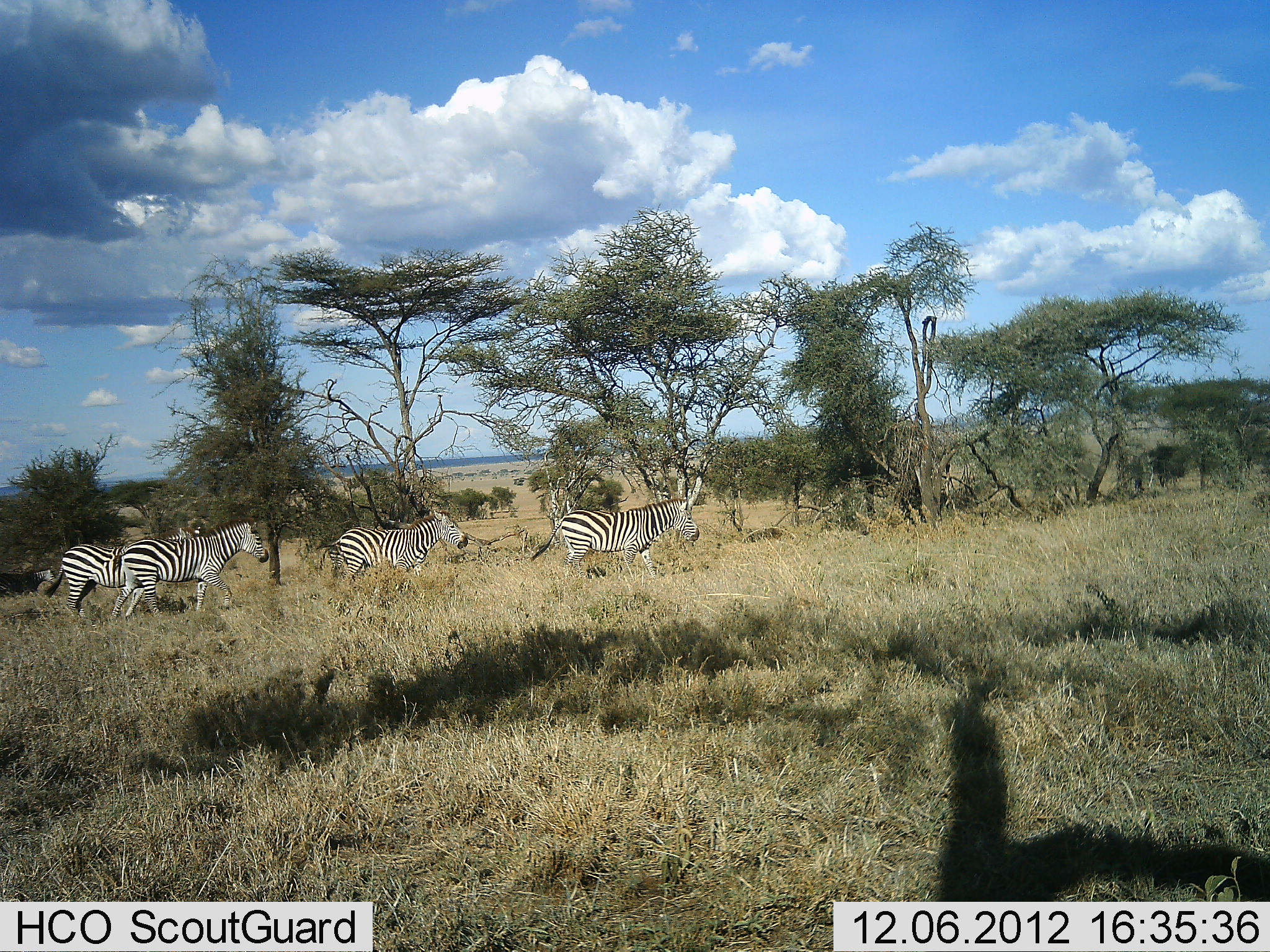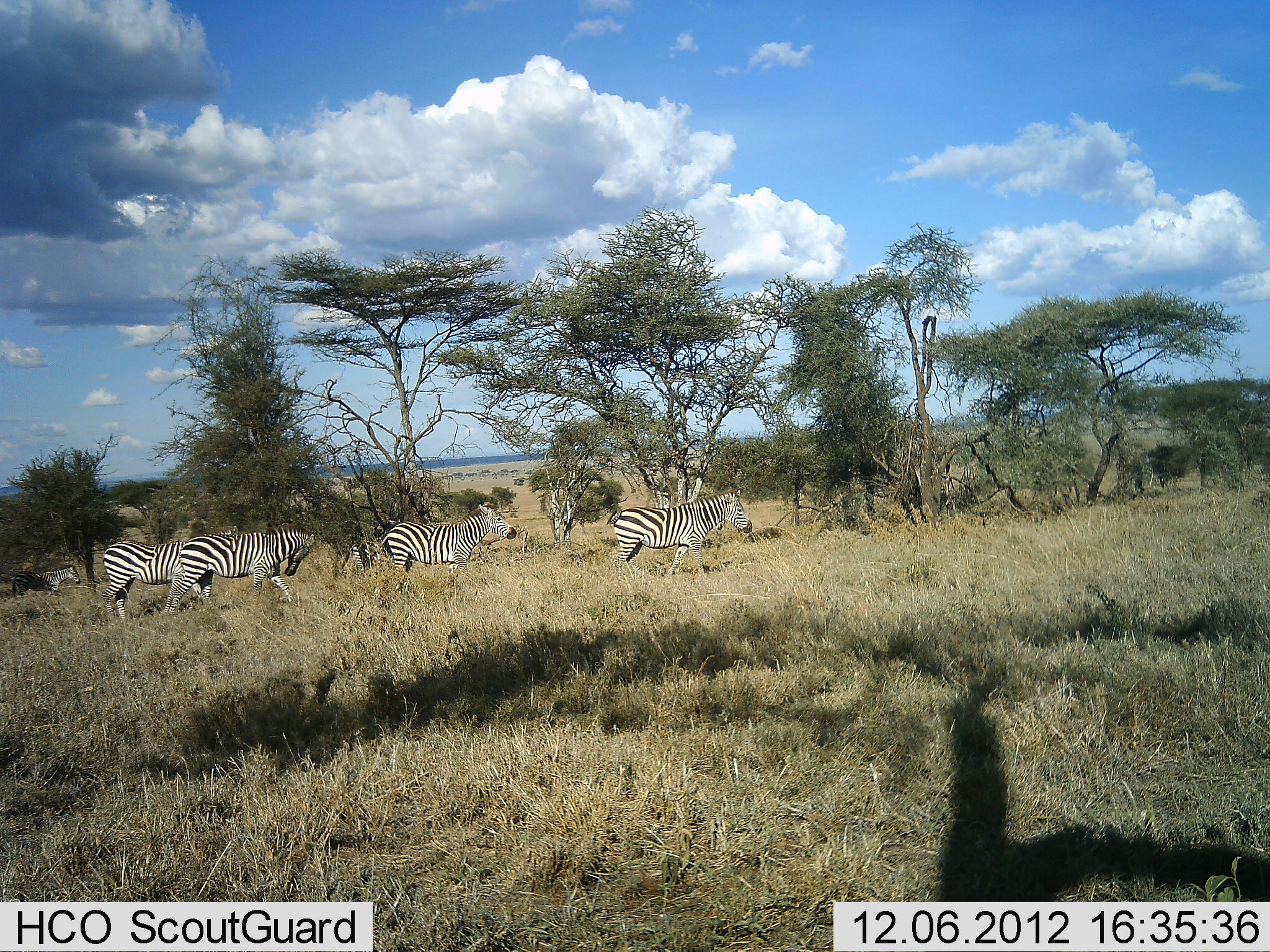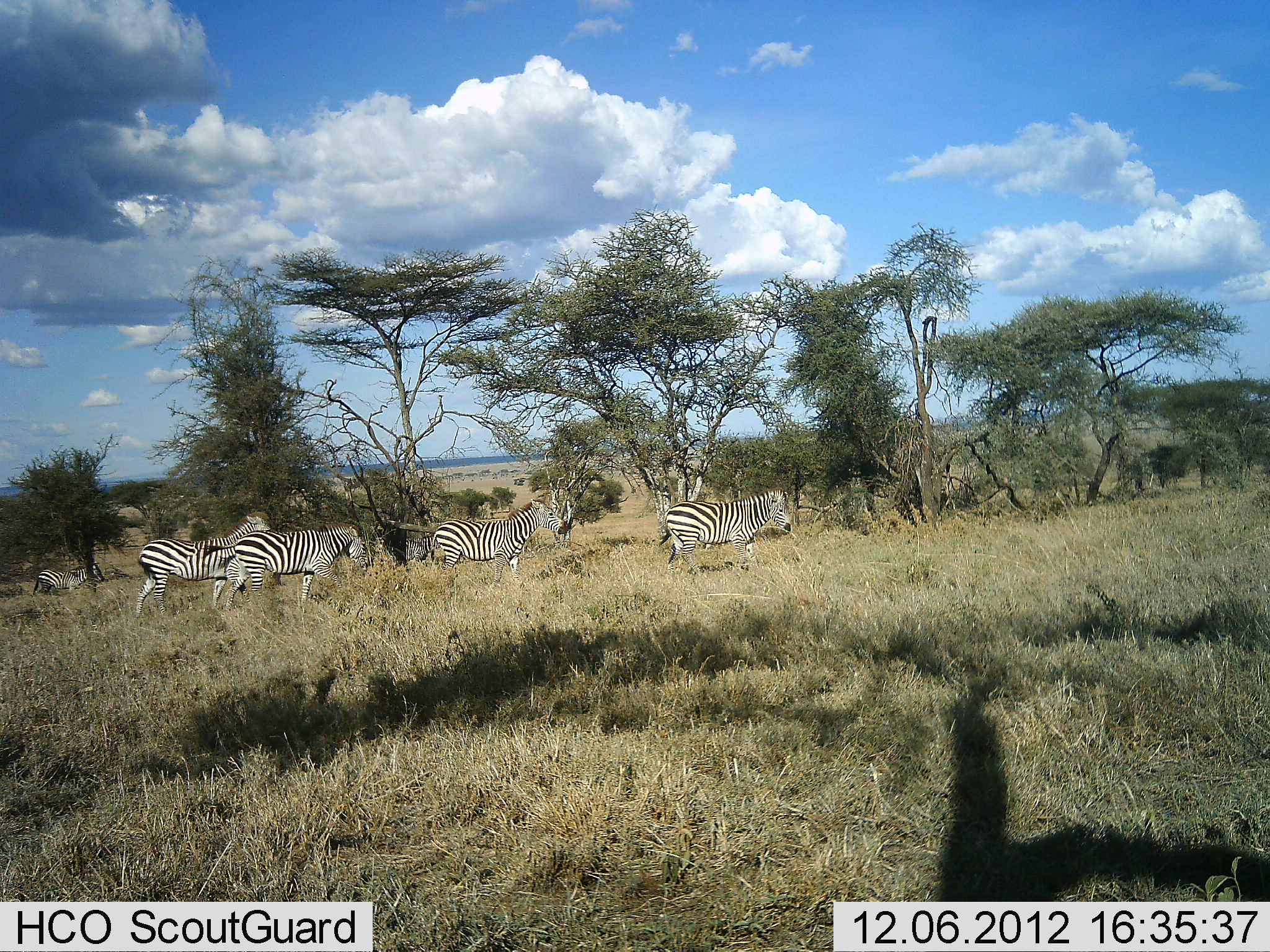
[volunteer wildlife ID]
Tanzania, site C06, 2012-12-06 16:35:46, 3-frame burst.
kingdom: Animalia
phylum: Chordata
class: Mammalia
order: Perissodactyla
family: Equidae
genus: Equus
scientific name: Equus quagga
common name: plains zebra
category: zebra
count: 5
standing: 0%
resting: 0%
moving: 100%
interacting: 4%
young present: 0%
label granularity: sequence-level